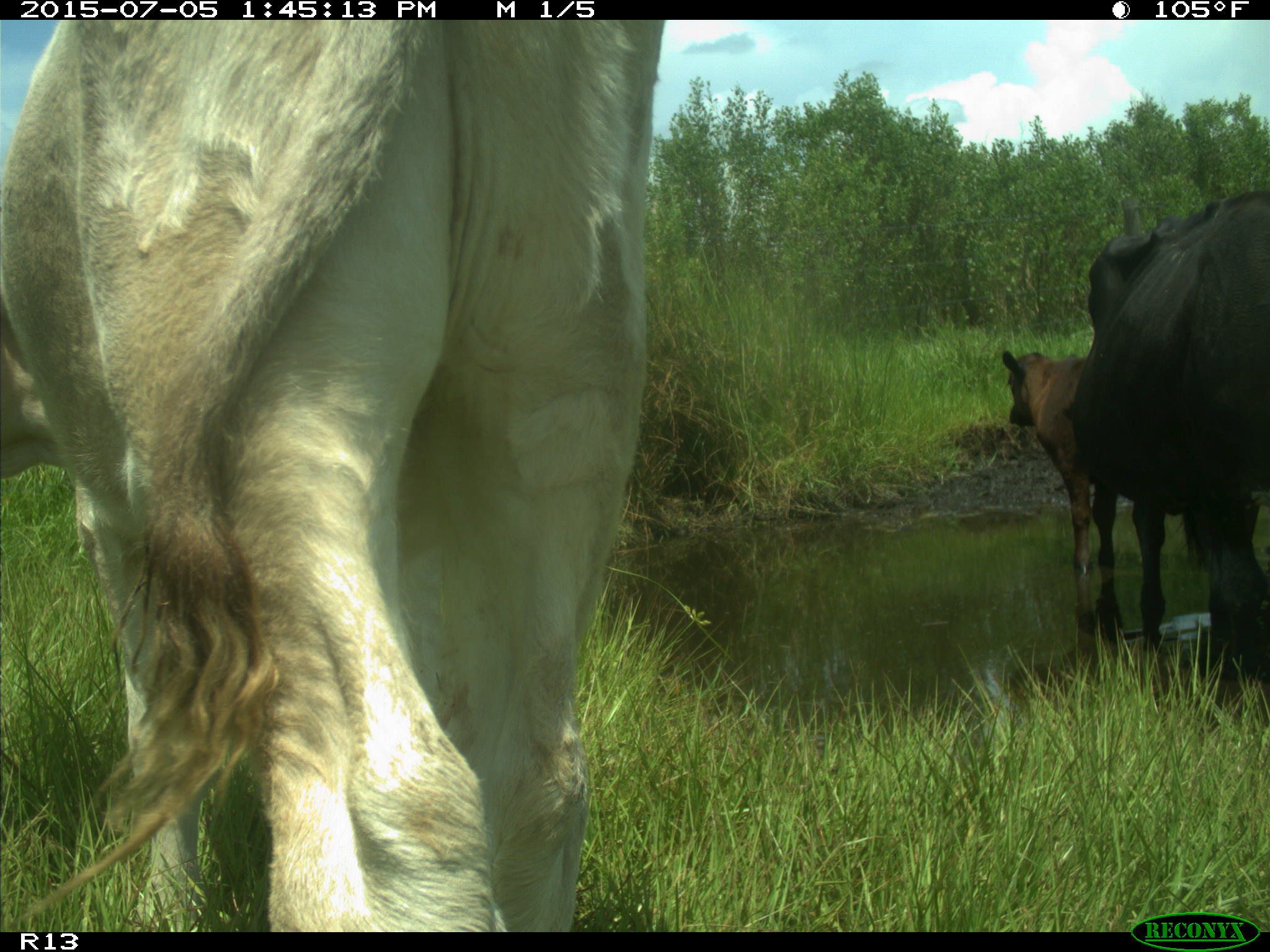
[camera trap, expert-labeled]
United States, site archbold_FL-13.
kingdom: Animalia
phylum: Chordata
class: Mammalia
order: Artiodactyla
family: Bovidae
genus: Bos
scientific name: Bos taurus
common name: domestic cow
Bos taurus (domestic cow).